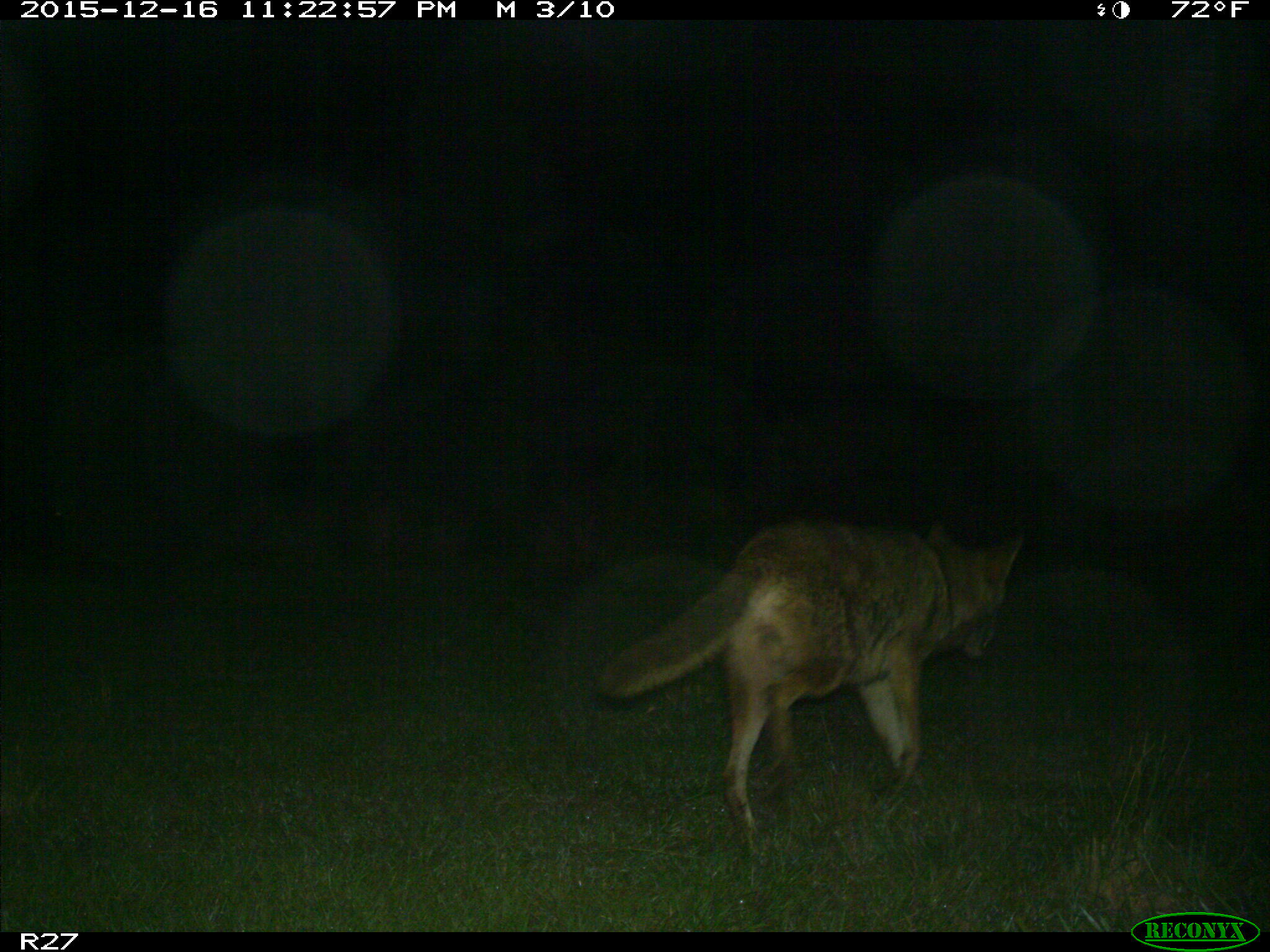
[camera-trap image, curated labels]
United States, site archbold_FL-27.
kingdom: Animalia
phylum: Chordata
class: Mammalia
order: Carnivora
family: Canidae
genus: Canis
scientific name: Canis latrans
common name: coyote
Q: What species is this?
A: Canis latrans (coyote).